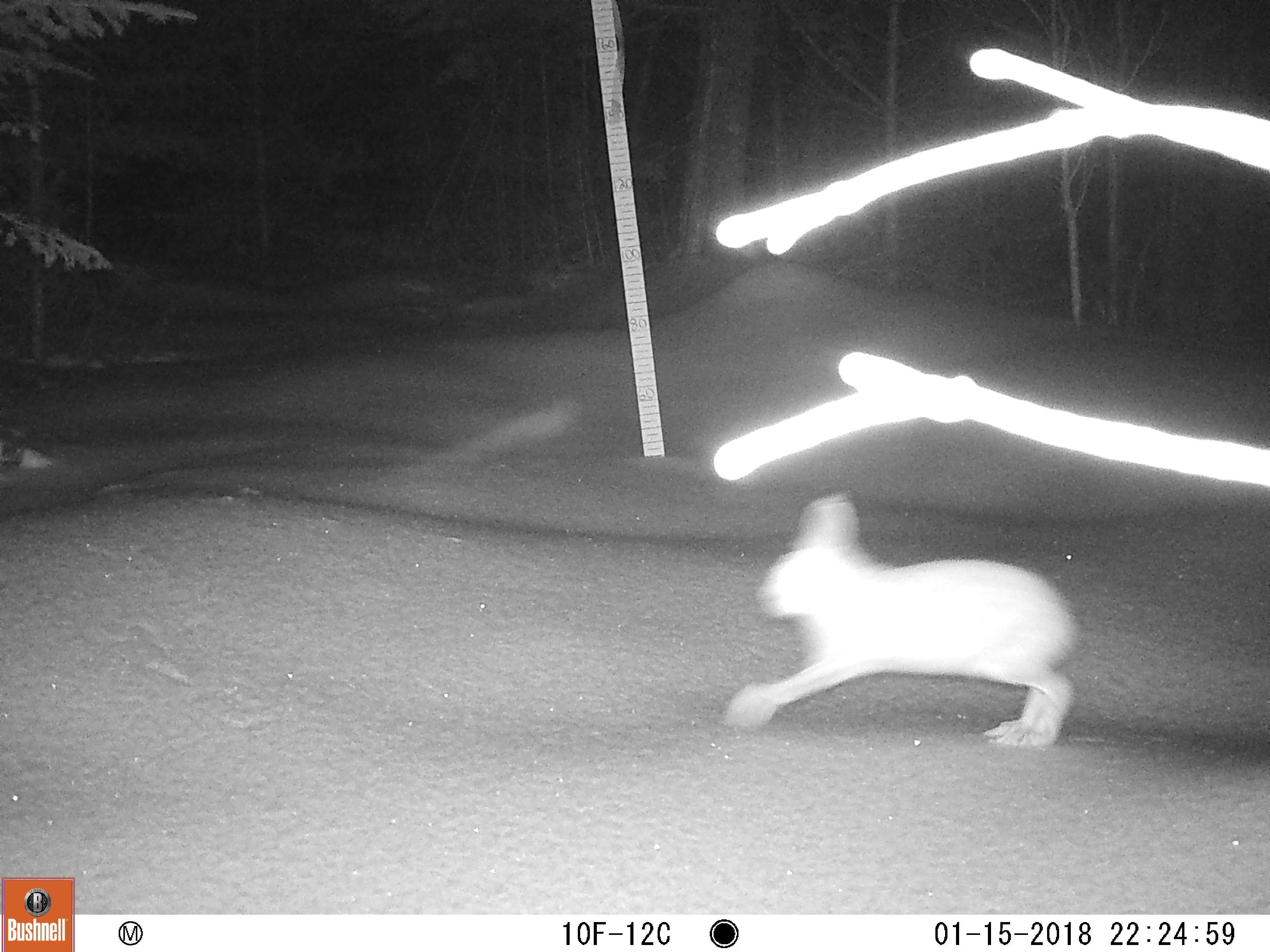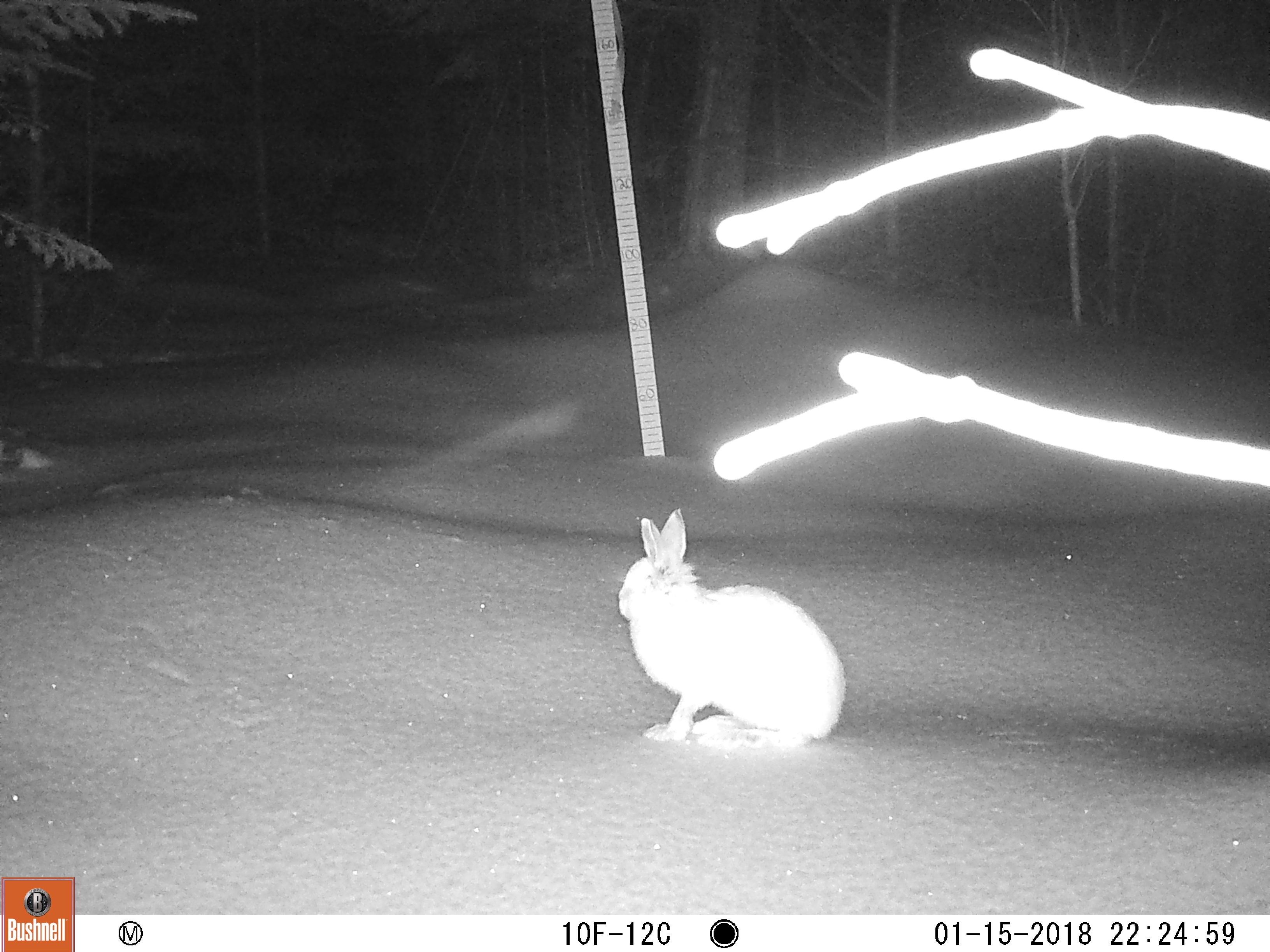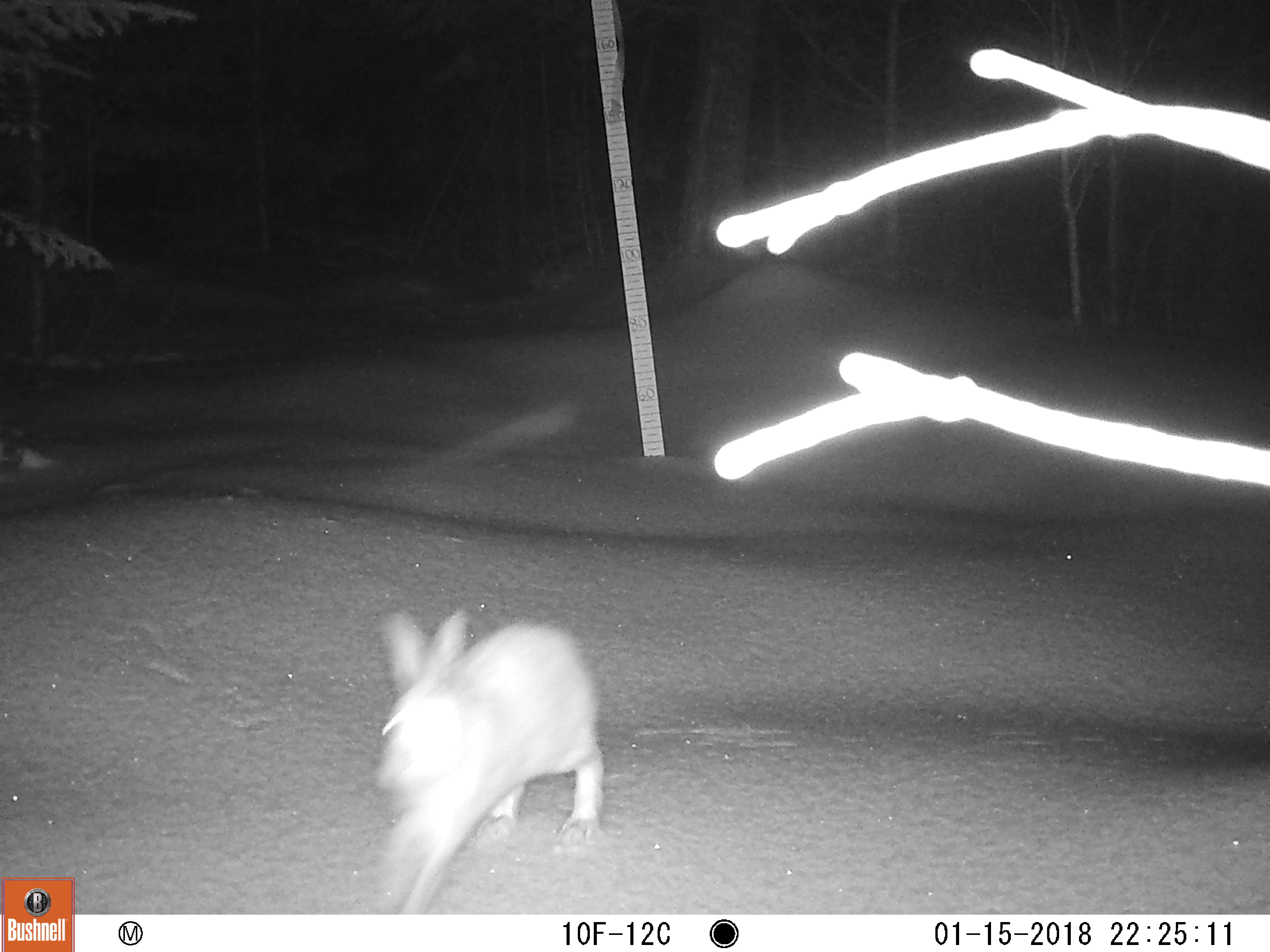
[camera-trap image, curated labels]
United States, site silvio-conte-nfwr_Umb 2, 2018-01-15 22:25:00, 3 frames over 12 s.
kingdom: Animalia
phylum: Chordata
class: Mammalia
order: Lagomorpha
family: Leporidae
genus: Lepus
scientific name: Lepus americanus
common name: snowshoe hare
Snowshoe hare (Lepus americanus).